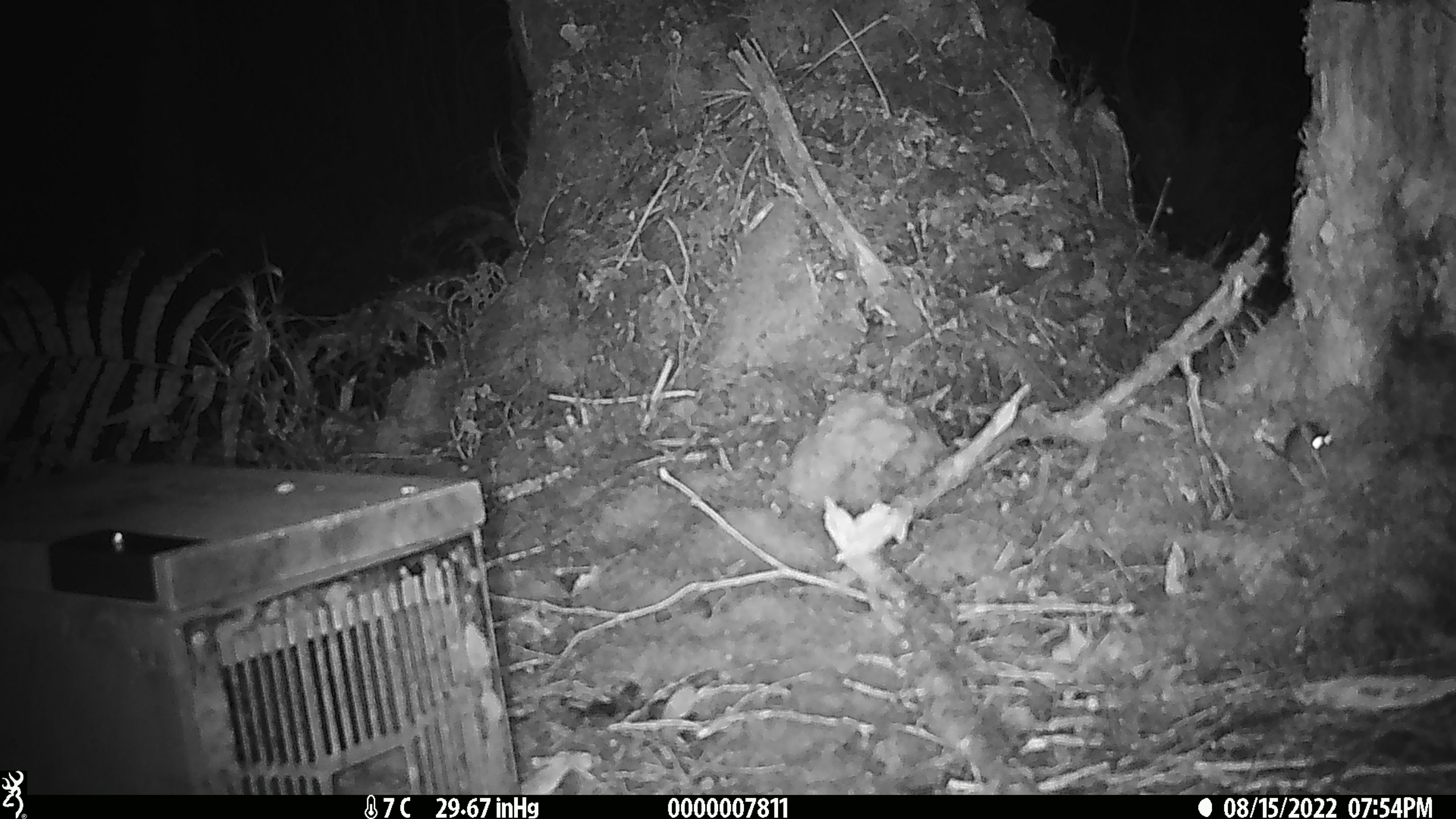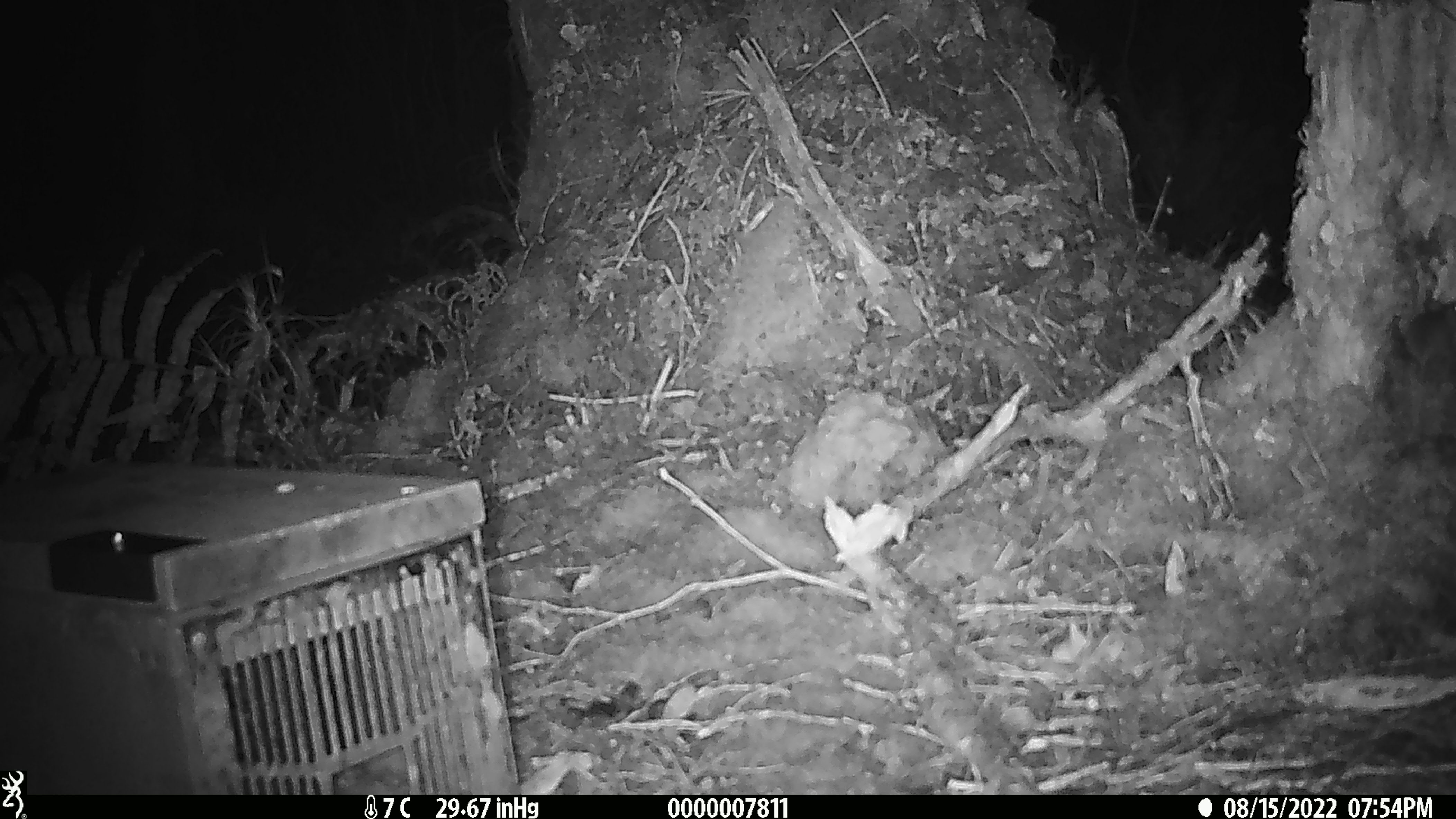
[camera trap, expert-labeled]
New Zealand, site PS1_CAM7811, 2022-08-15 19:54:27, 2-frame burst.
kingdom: Animalia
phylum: Chordata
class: Mammalia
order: Rodentia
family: Muridae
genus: Mus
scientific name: Mus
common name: mouse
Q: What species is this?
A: Mouse (Mus).